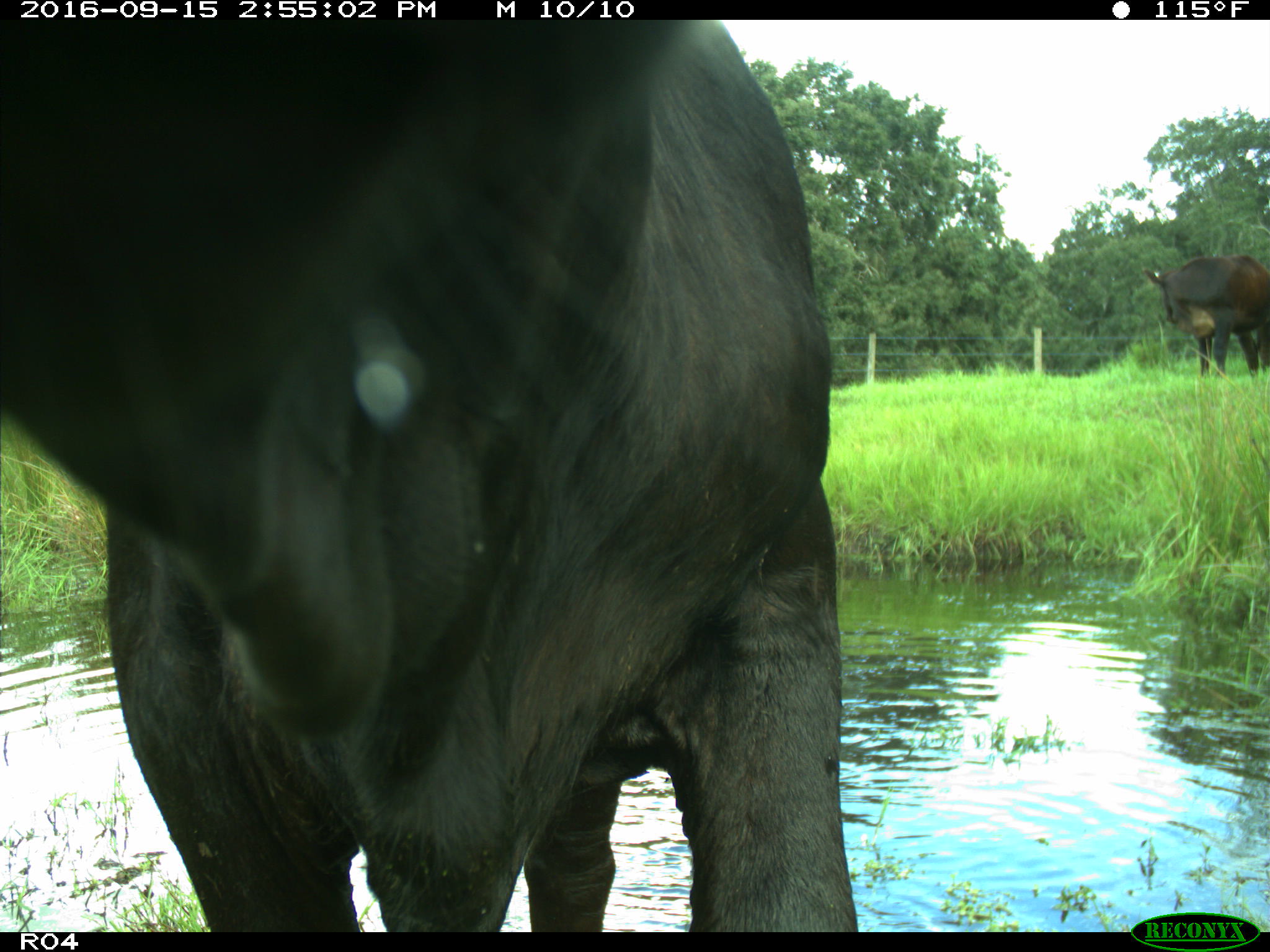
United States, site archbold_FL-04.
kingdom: Animalia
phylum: Chordata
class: Mammalia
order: Artiodactyla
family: Bovidae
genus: Bos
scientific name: Bos taurus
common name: domestic cow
Bos taurus (domestic cow).